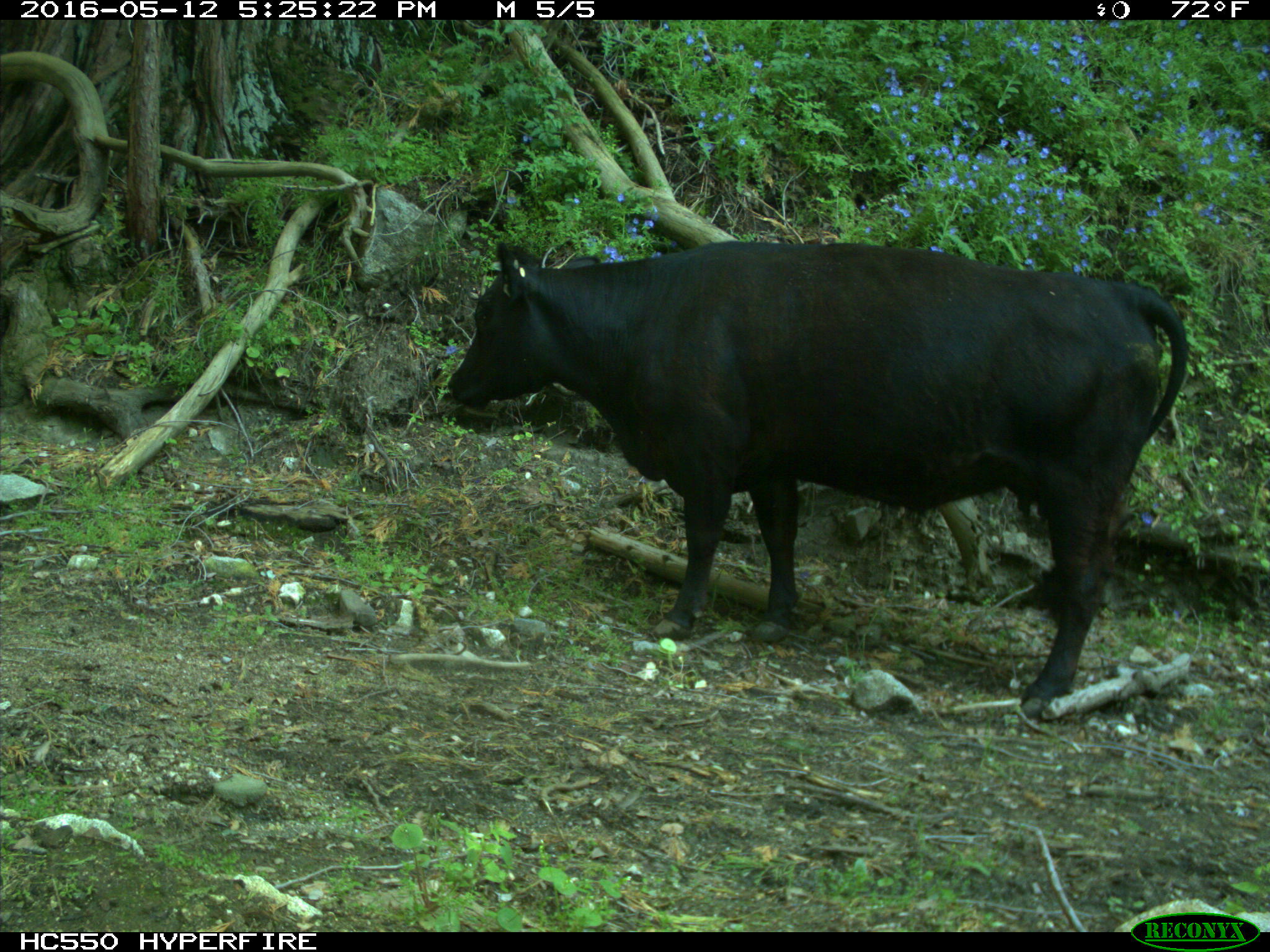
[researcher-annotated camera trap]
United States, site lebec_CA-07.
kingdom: Animalia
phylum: Chordata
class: Mammalia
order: Artiodactyla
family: Bovidae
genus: Bos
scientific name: Bos taurus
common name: domestic cow